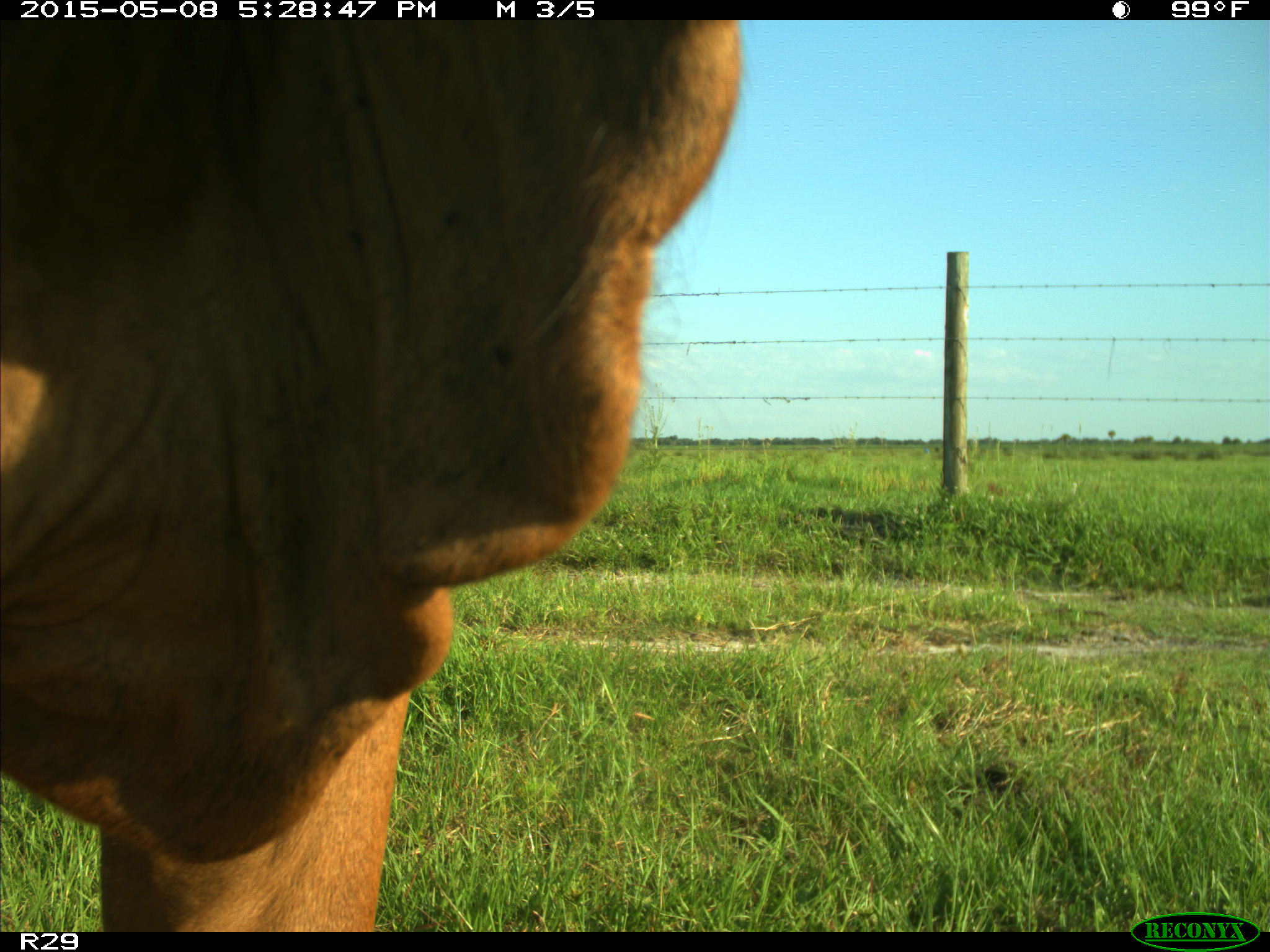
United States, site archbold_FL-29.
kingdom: Animalia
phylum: Chordata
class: Mammalia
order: Artiodactyla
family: Bovidae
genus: Bos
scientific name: Bos taurus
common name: domestic cow